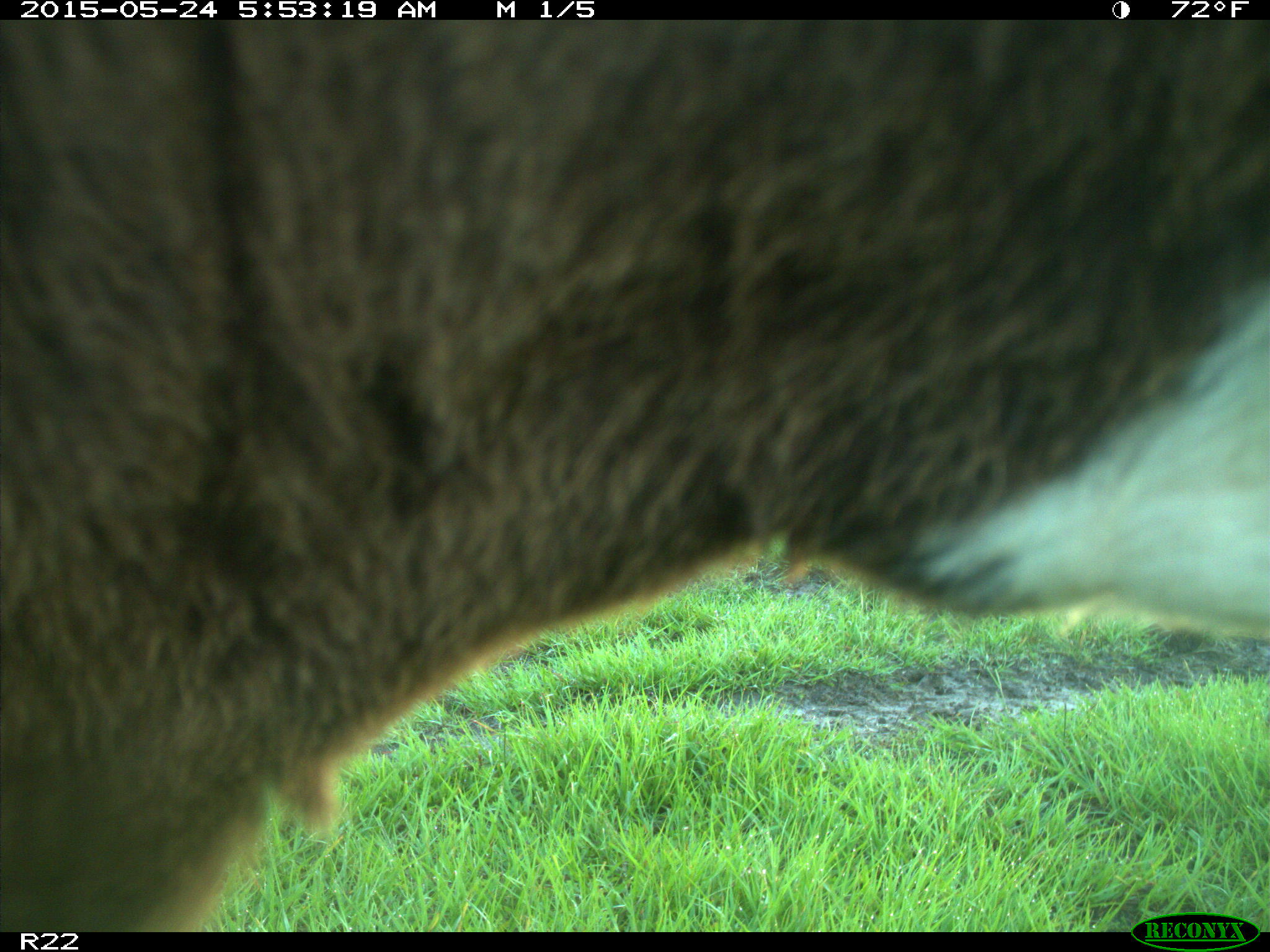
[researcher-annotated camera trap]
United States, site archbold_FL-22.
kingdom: Animalia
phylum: Chordata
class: Mammalia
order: Artiodactyla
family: Bovidae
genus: Bos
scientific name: Bos taurus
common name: domestic cow